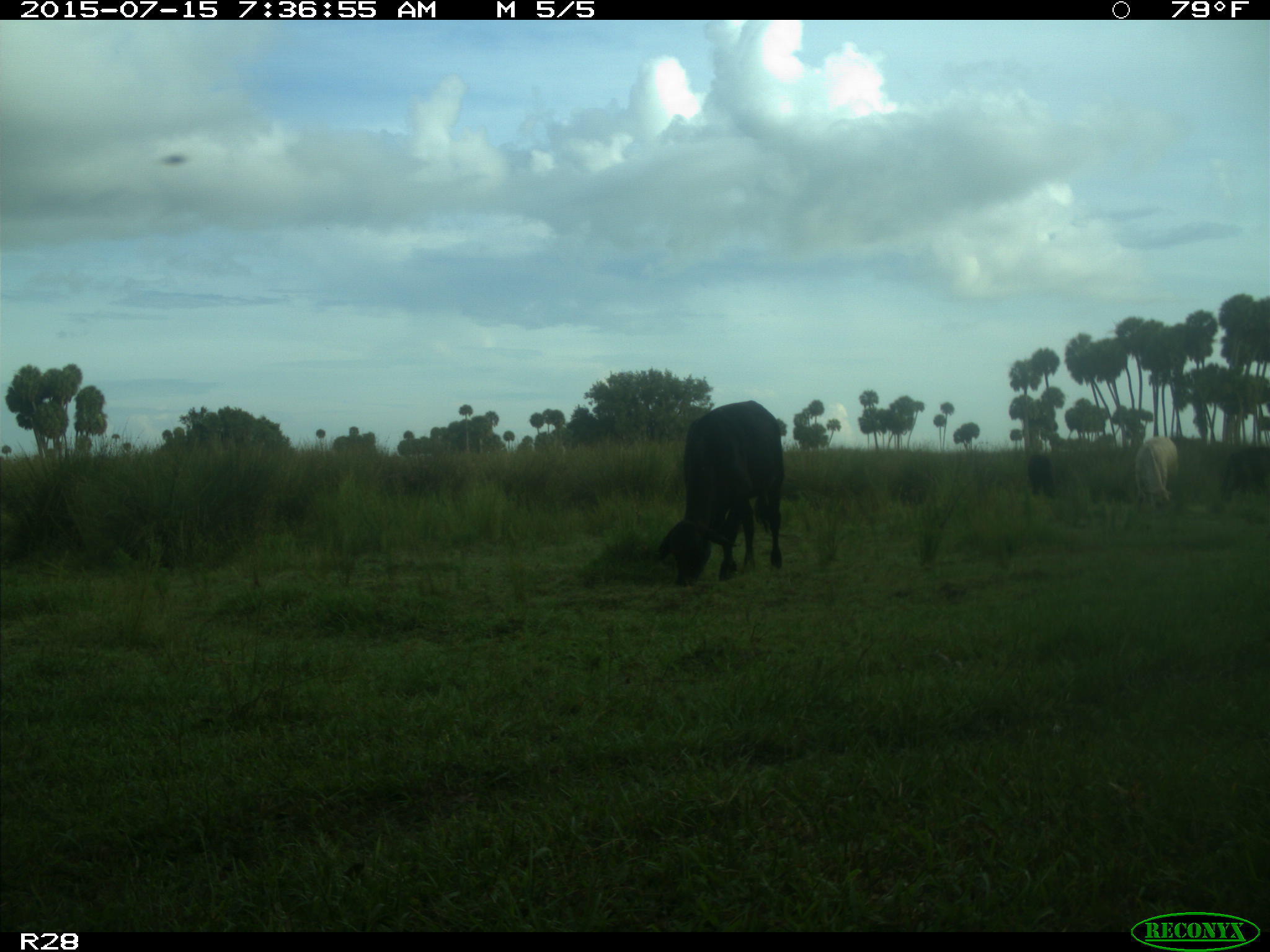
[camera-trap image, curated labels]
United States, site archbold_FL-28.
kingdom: Animalia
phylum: Chordata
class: Mammalia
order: Artiodactyla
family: Bovidae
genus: Bos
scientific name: Bos taurus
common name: domestic cow